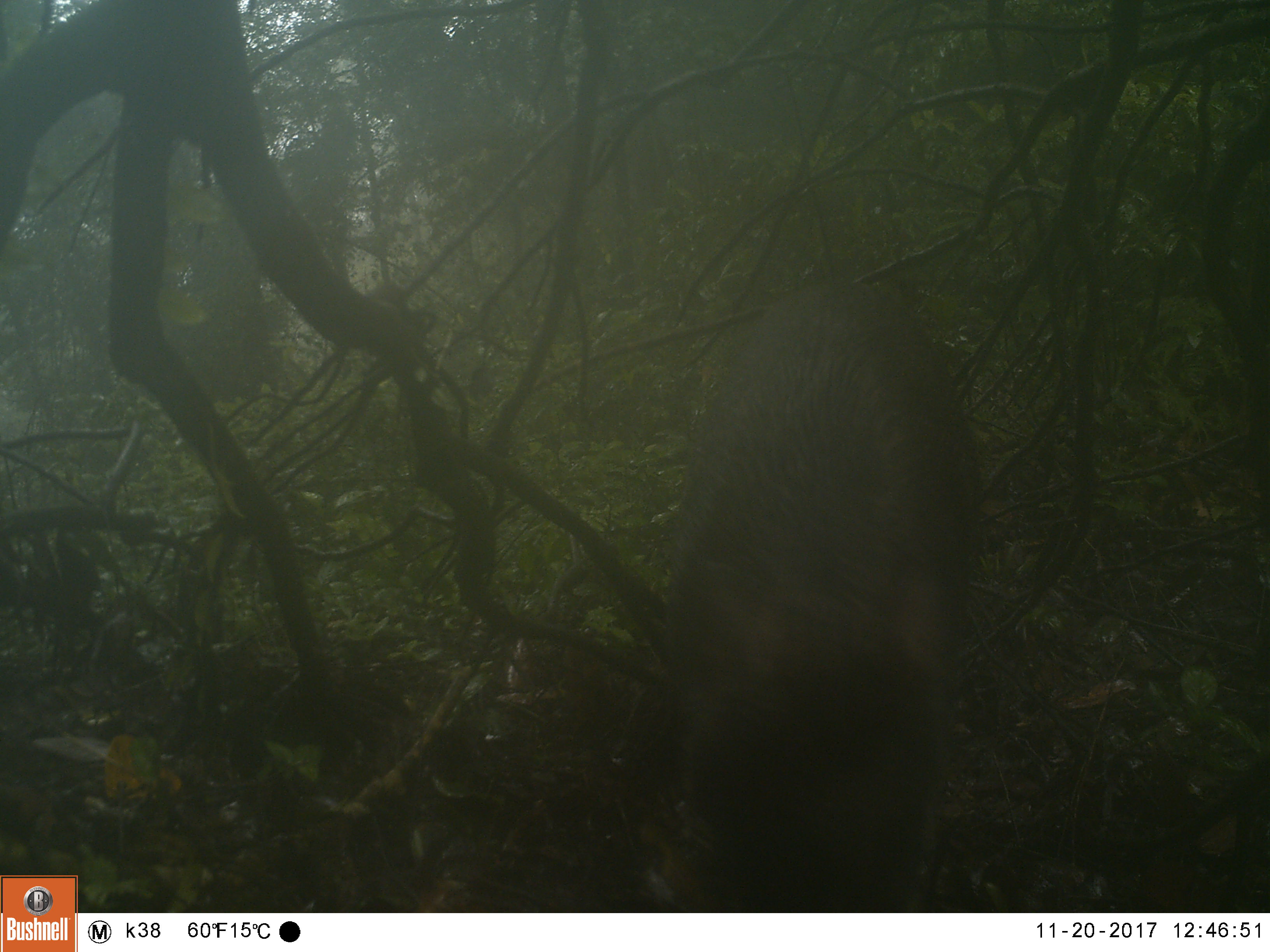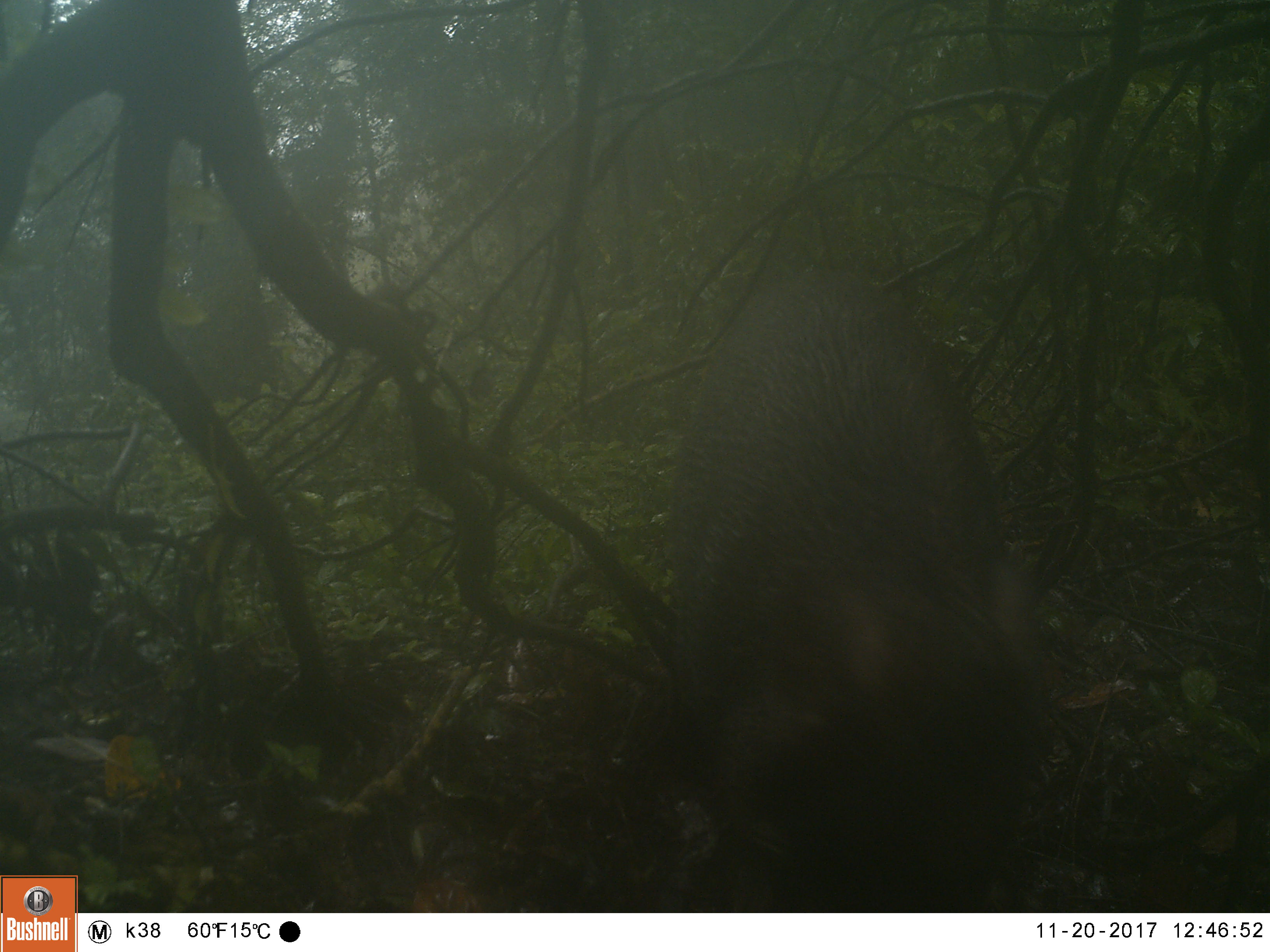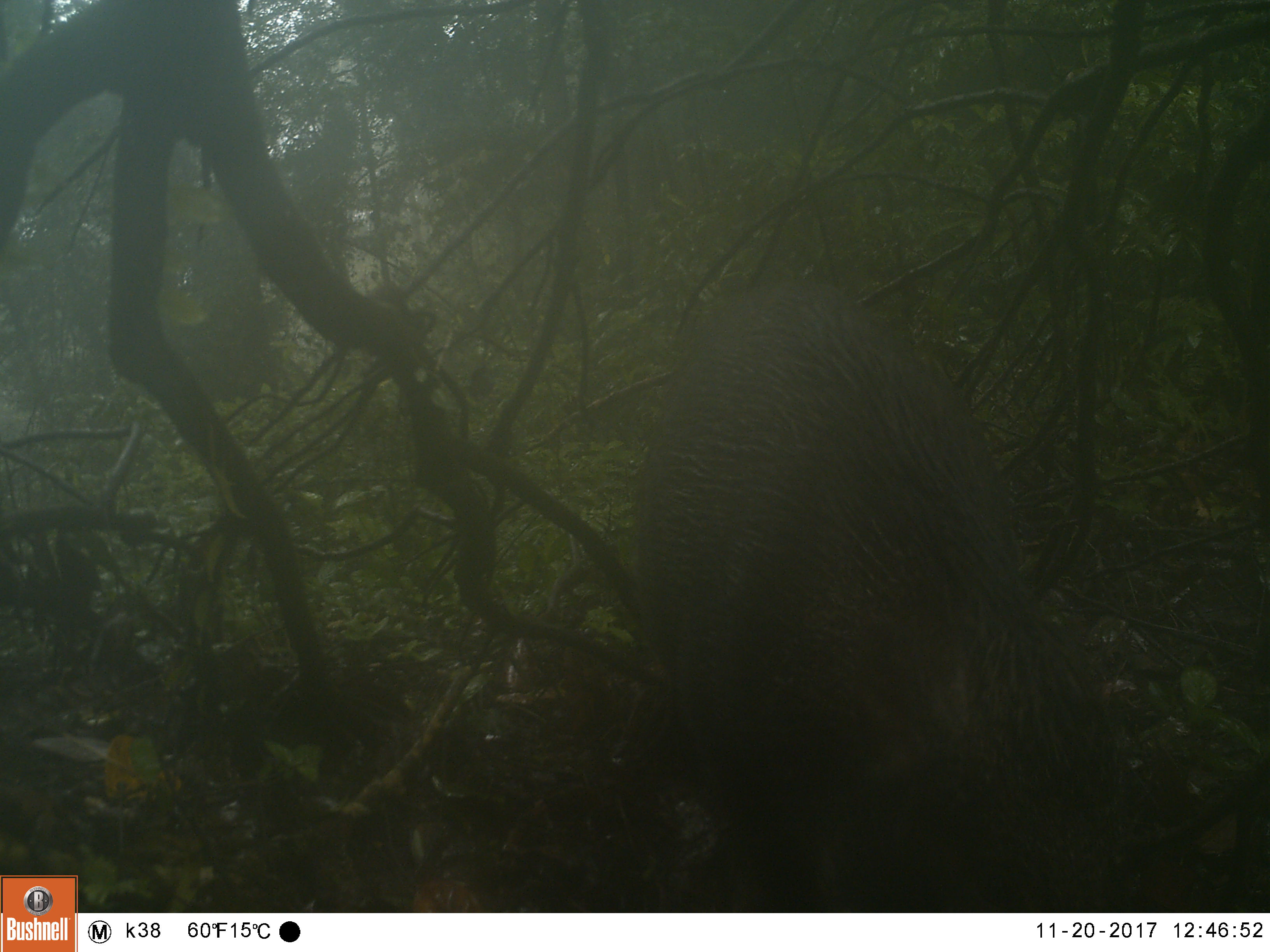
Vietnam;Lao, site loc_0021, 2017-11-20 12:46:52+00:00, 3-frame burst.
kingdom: Animalia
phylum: Chordata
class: Mammalia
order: Artiodactyla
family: Suidae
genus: Sus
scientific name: Sus scrofa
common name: eurasian wild pig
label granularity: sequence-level